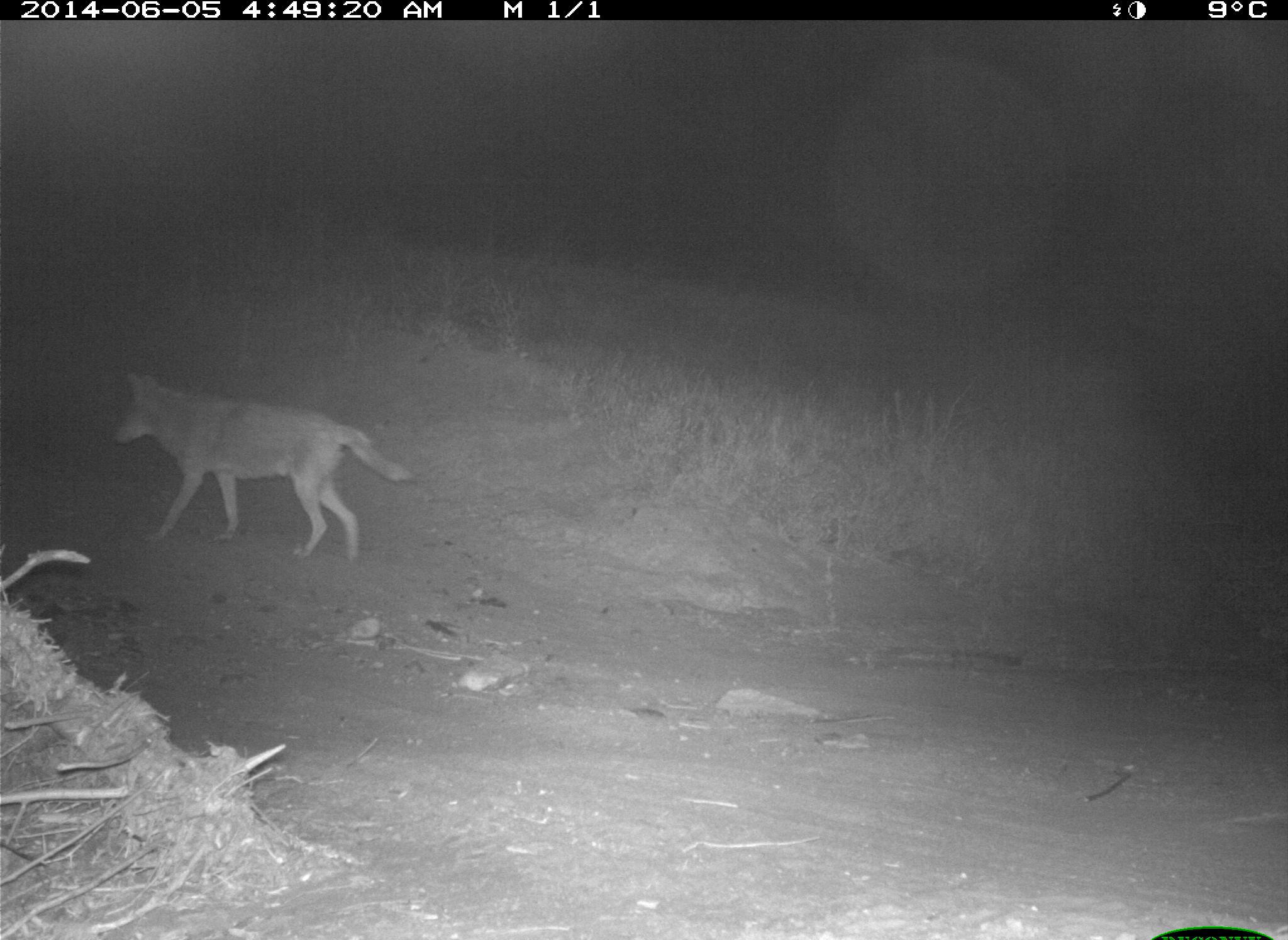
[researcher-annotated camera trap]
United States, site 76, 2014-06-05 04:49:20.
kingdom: Animalia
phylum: Chordata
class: Mammalia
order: Carnivora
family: Canidae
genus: Canis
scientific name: Canis latrans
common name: coyote